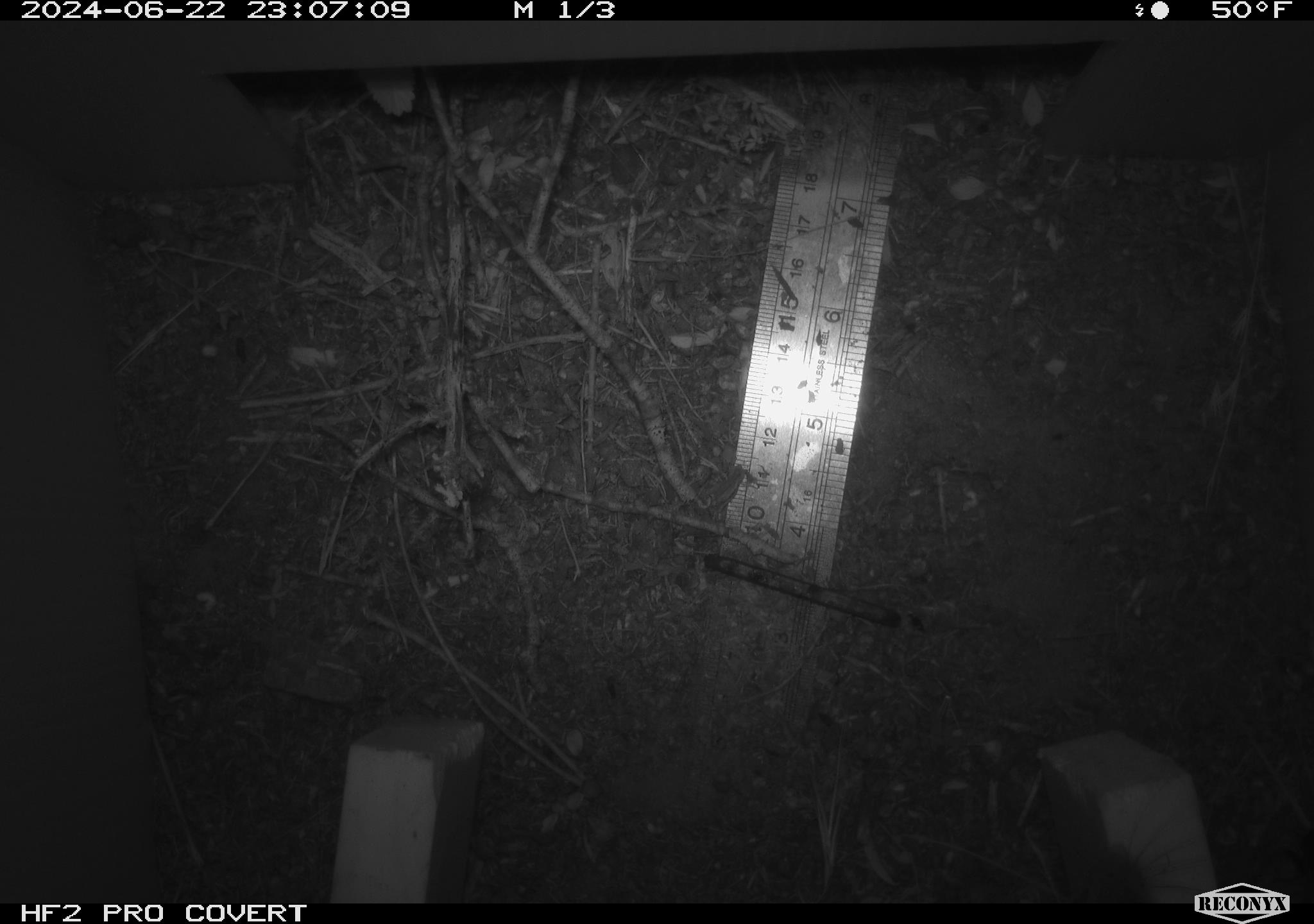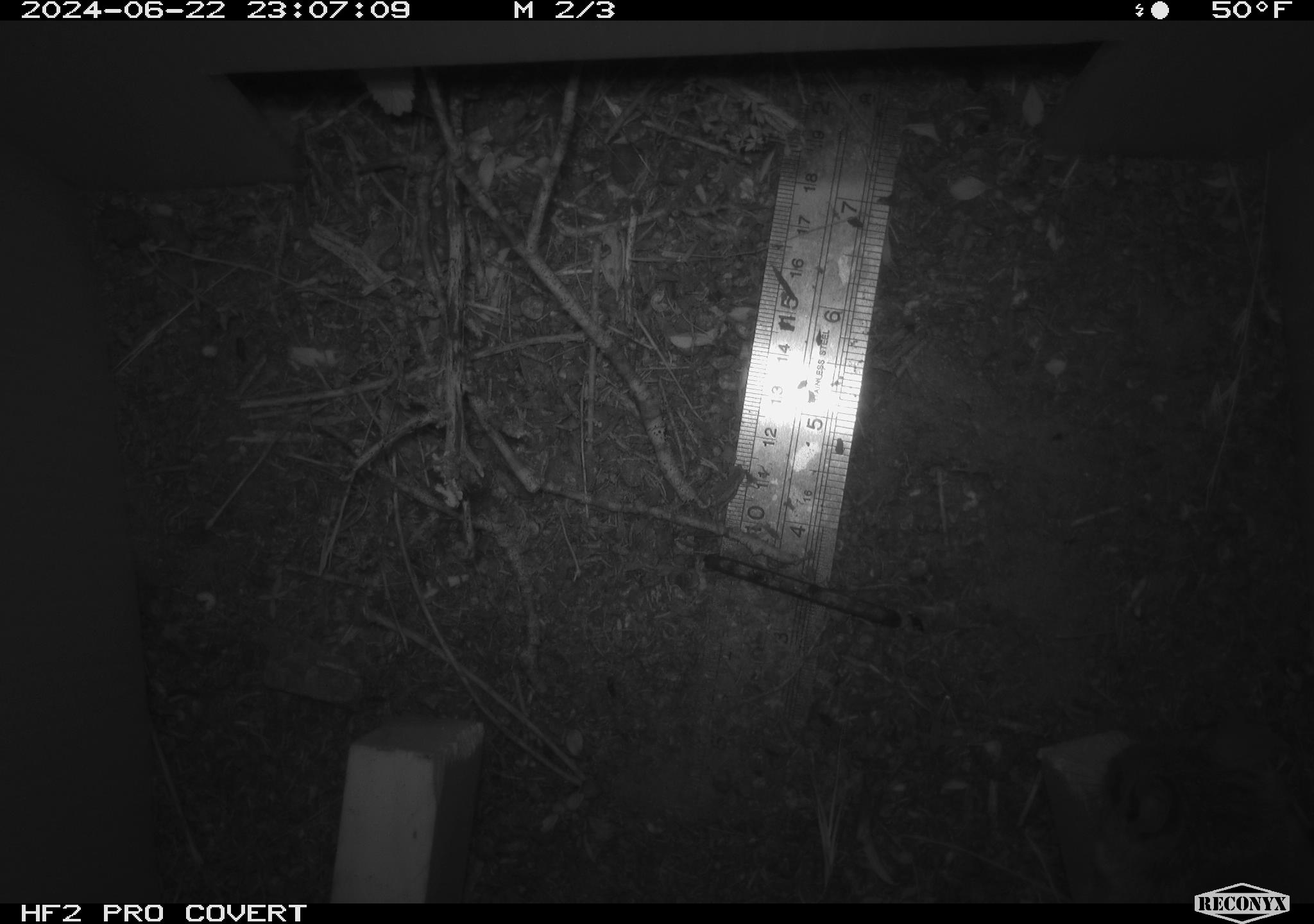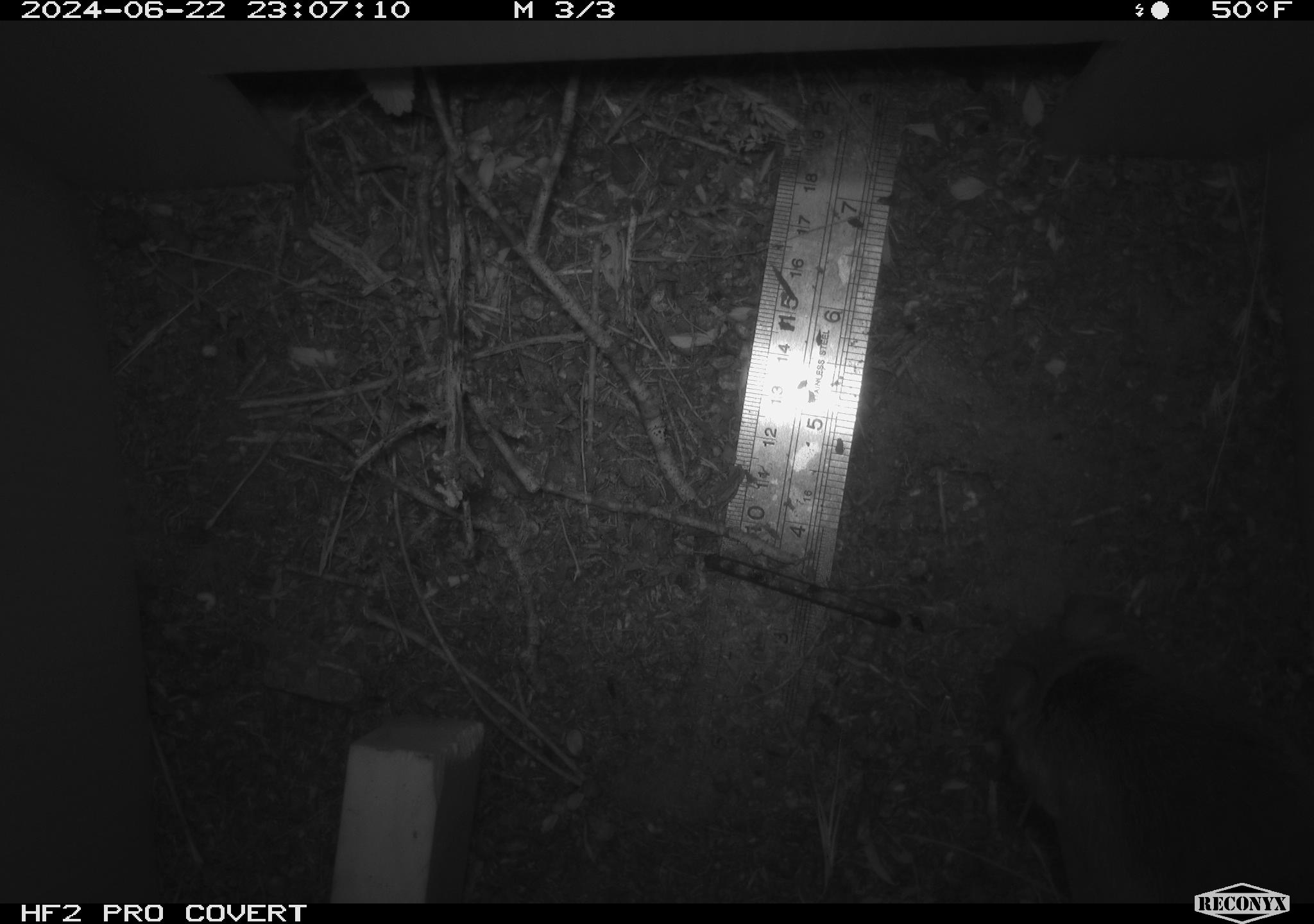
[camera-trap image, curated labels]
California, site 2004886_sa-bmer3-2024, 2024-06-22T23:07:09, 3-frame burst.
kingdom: Animalia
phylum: Chordata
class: Mammalia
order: Rodentia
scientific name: Rodentia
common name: mouse species